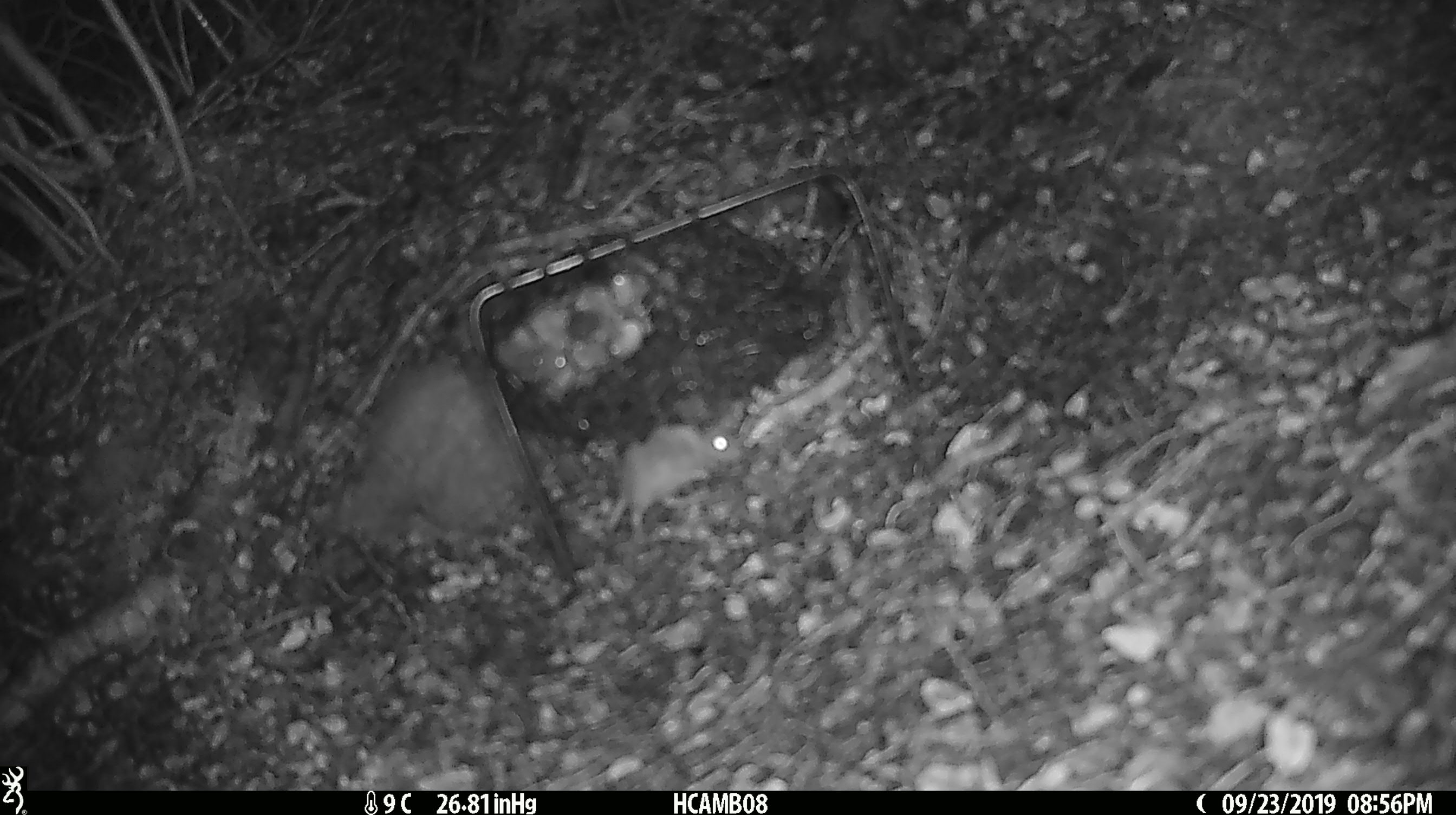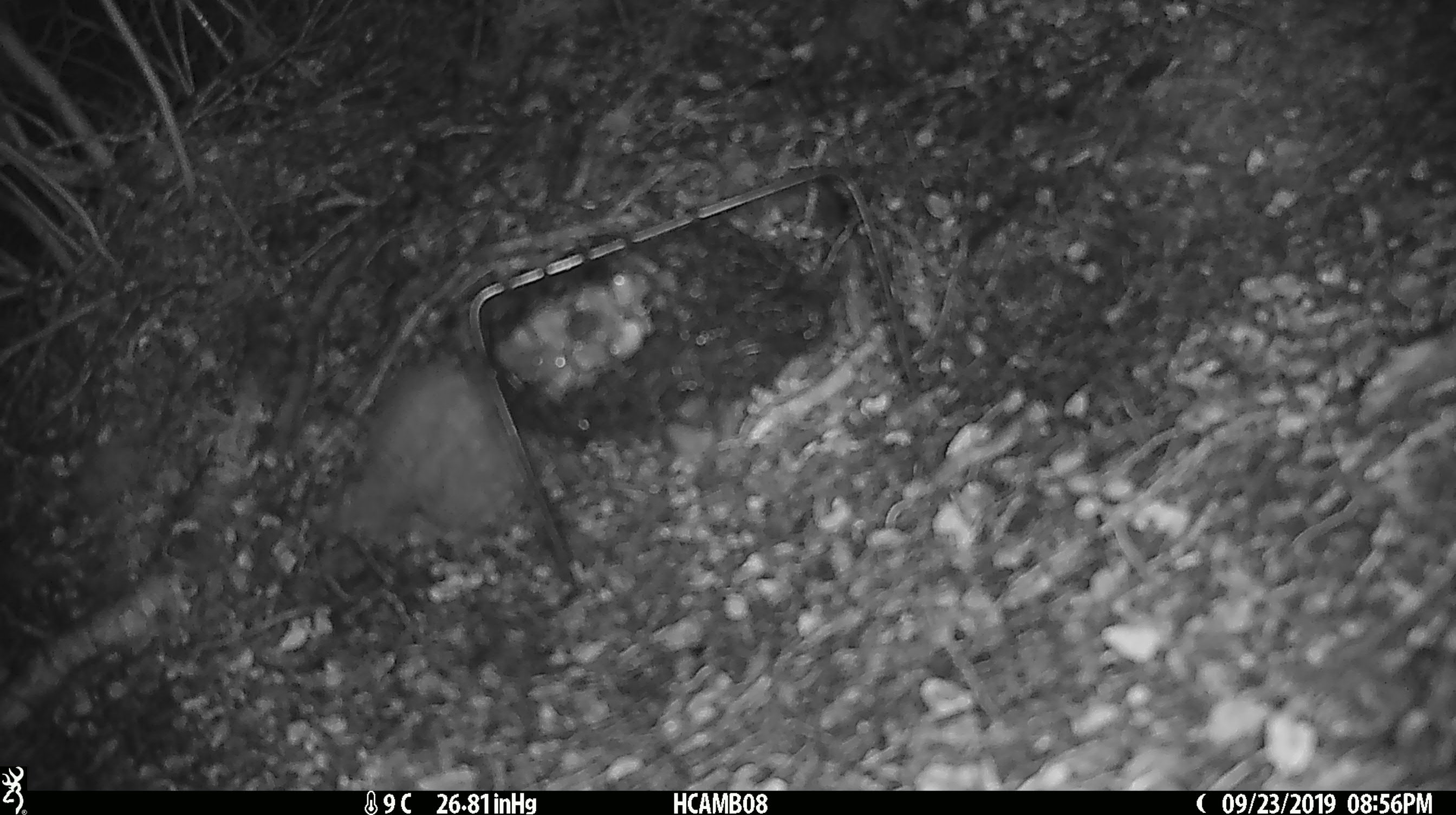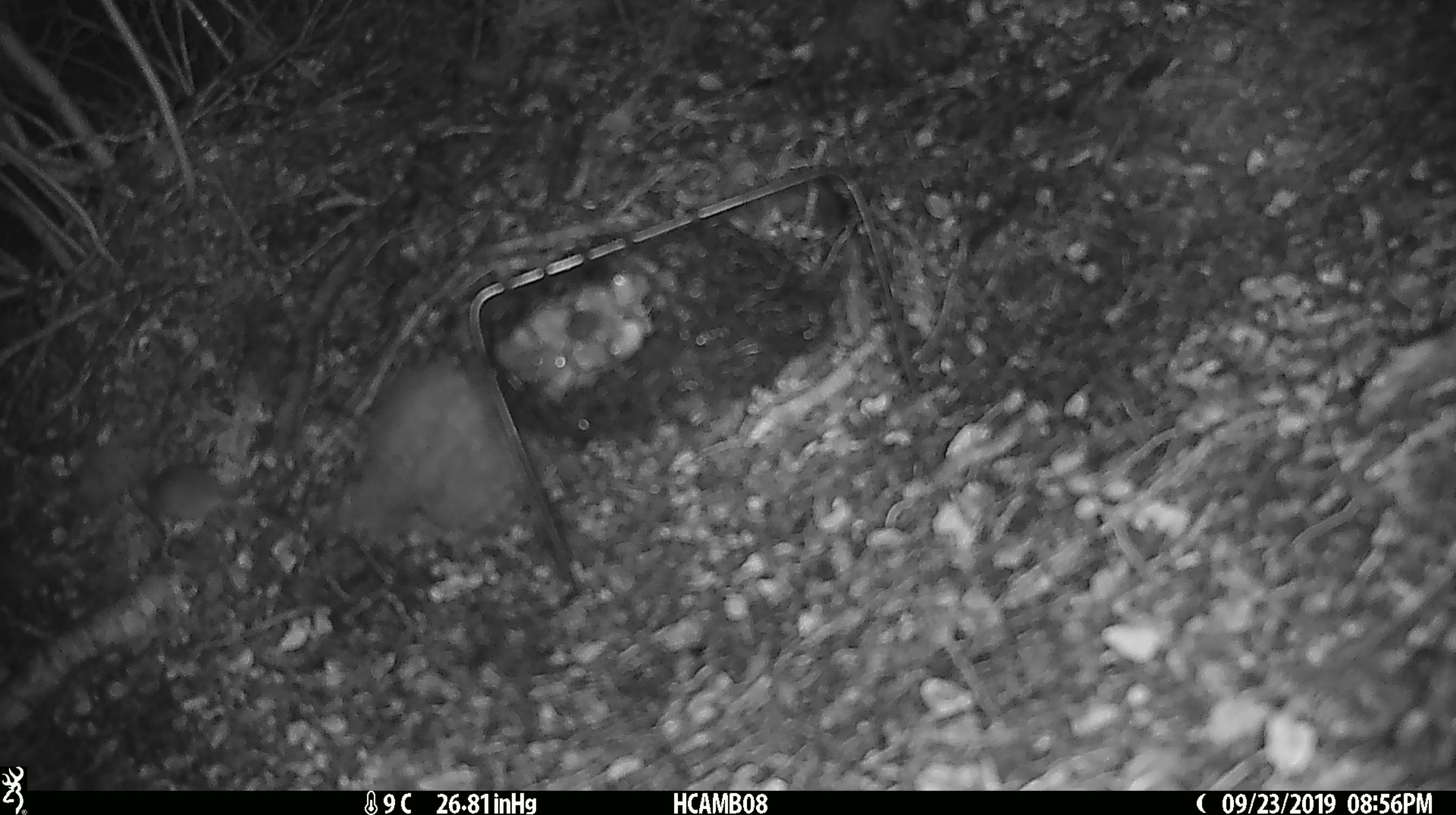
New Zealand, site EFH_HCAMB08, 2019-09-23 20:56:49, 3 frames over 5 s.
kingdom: Animalia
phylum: Chordata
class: Mammalia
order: Rodentia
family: Muridae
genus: Mus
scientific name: Mus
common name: mouse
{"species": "mouse (Mus)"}